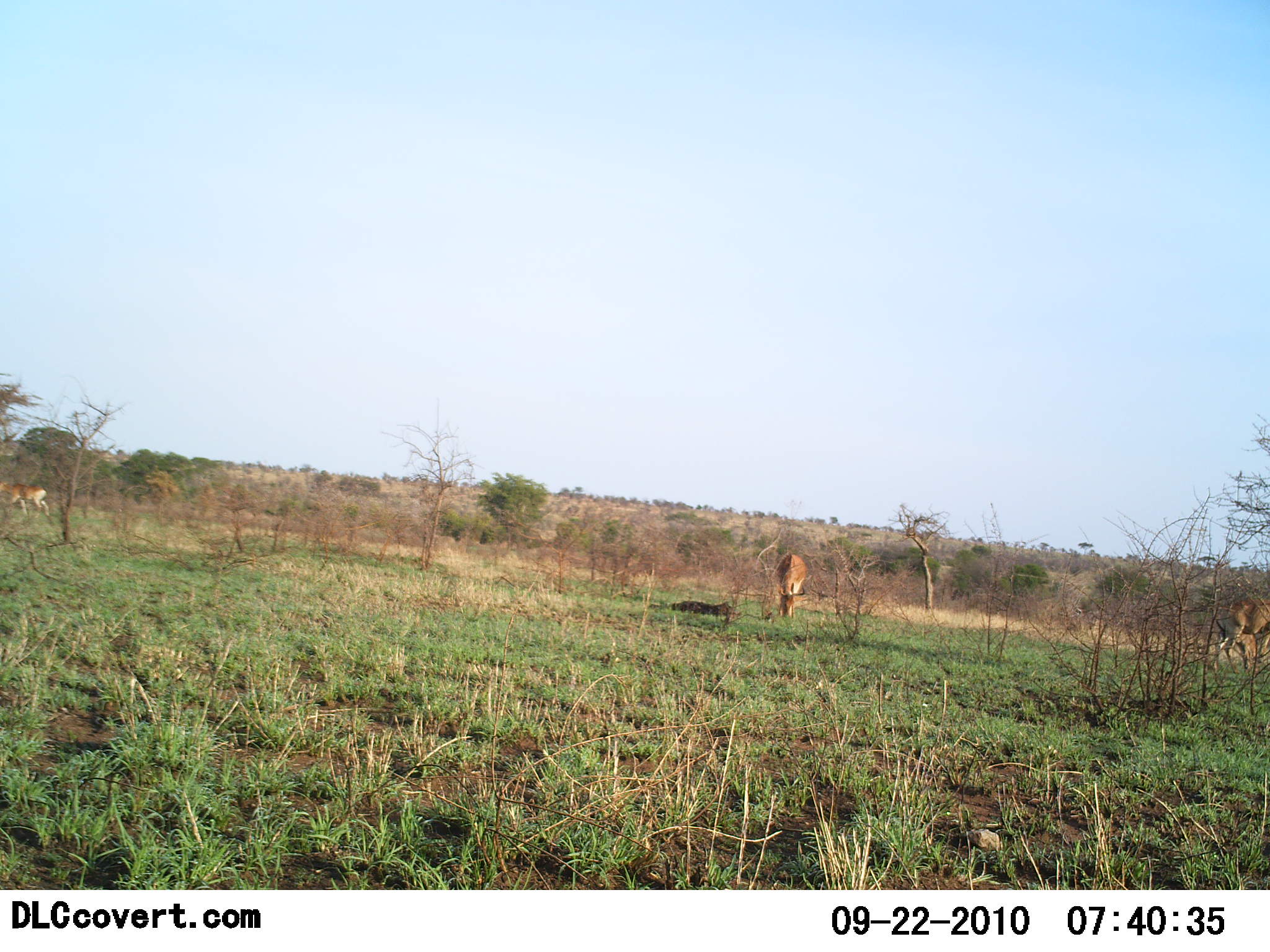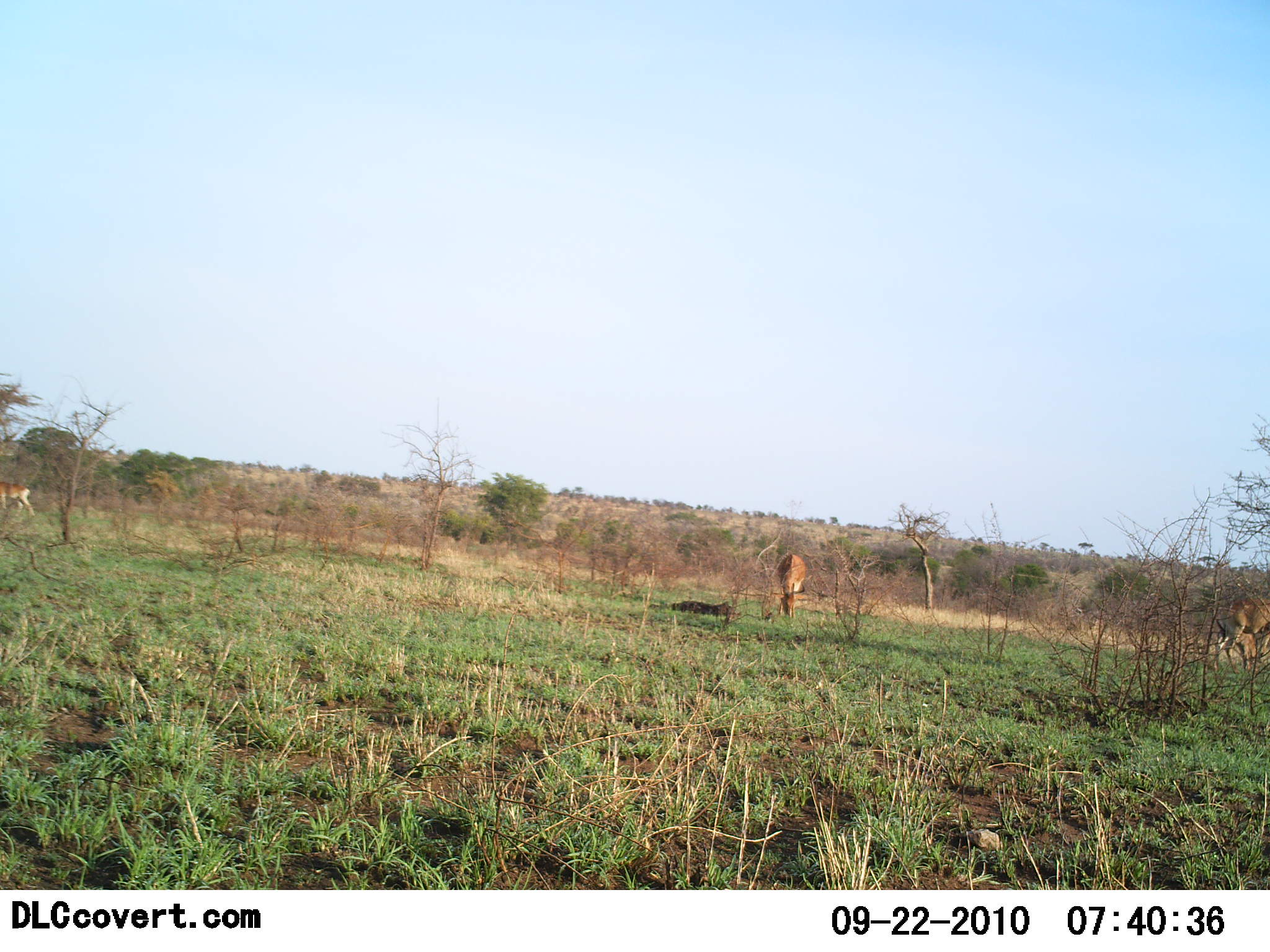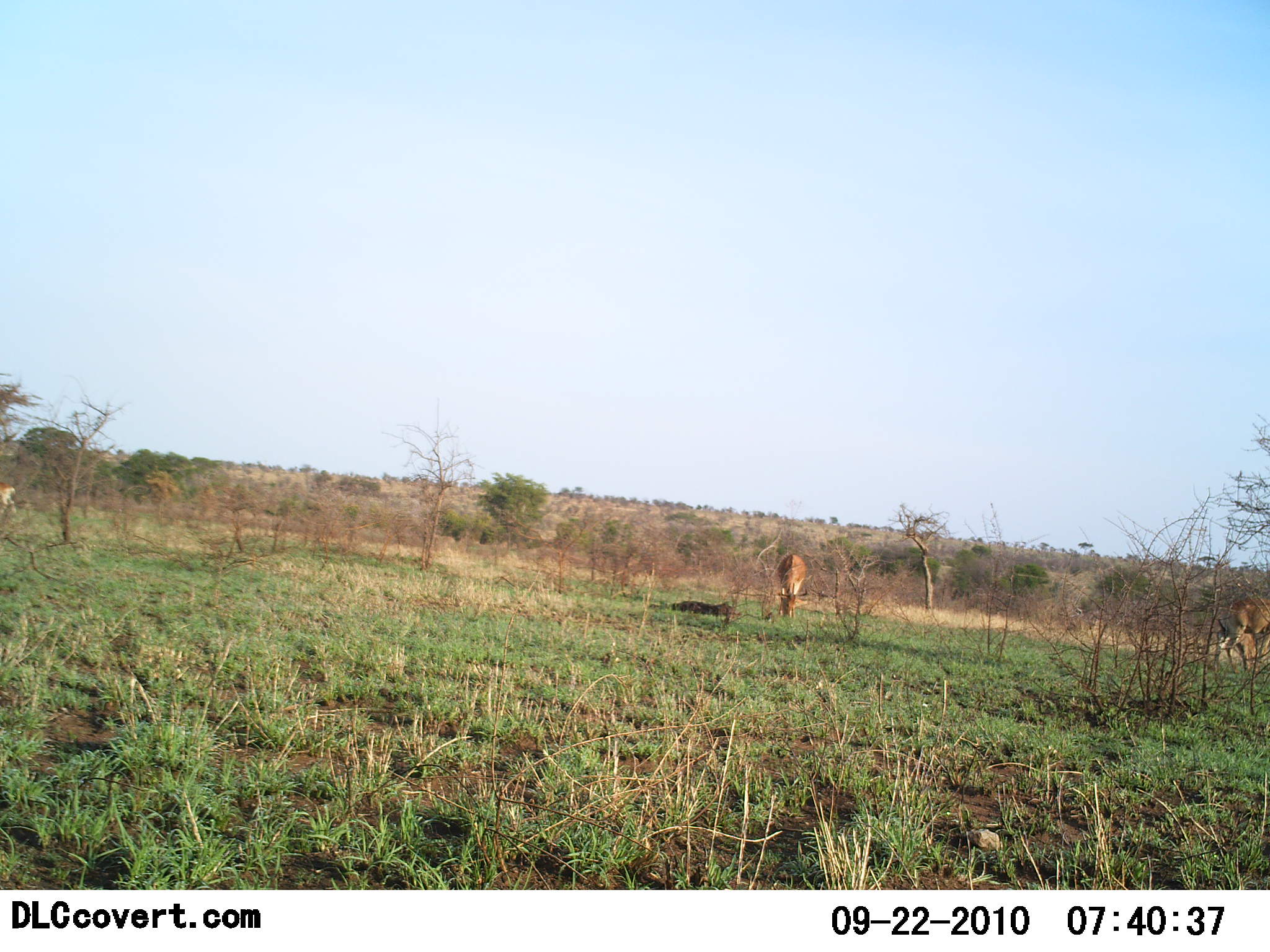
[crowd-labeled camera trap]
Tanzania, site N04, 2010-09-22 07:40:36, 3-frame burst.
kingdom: Animalia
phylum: Chordata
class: Mammalia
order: Artiodactyla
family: Bovidae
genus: Aepyceros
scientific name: Aepyceros melampus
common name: impala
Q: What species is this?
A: Impala (Aepyceros melampus).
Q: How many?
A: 3.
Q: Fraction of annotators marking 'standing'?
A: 50%.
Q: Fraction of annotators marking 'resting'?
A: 0%.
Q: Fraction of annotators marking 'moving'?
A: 50%.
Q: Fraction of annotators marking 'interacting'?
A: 0%.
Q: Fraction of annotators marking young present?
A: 0%.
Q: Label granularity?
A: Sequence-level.